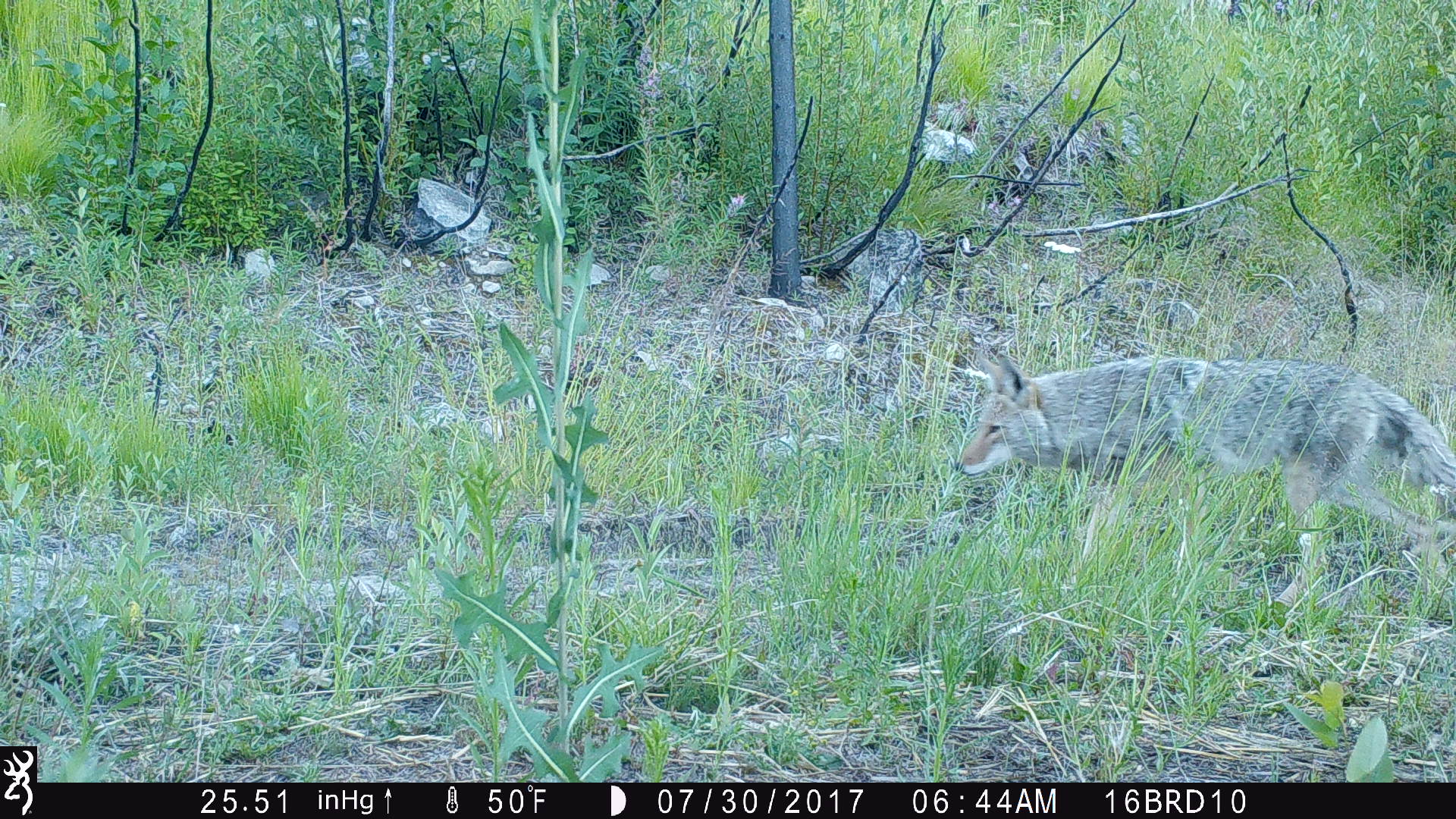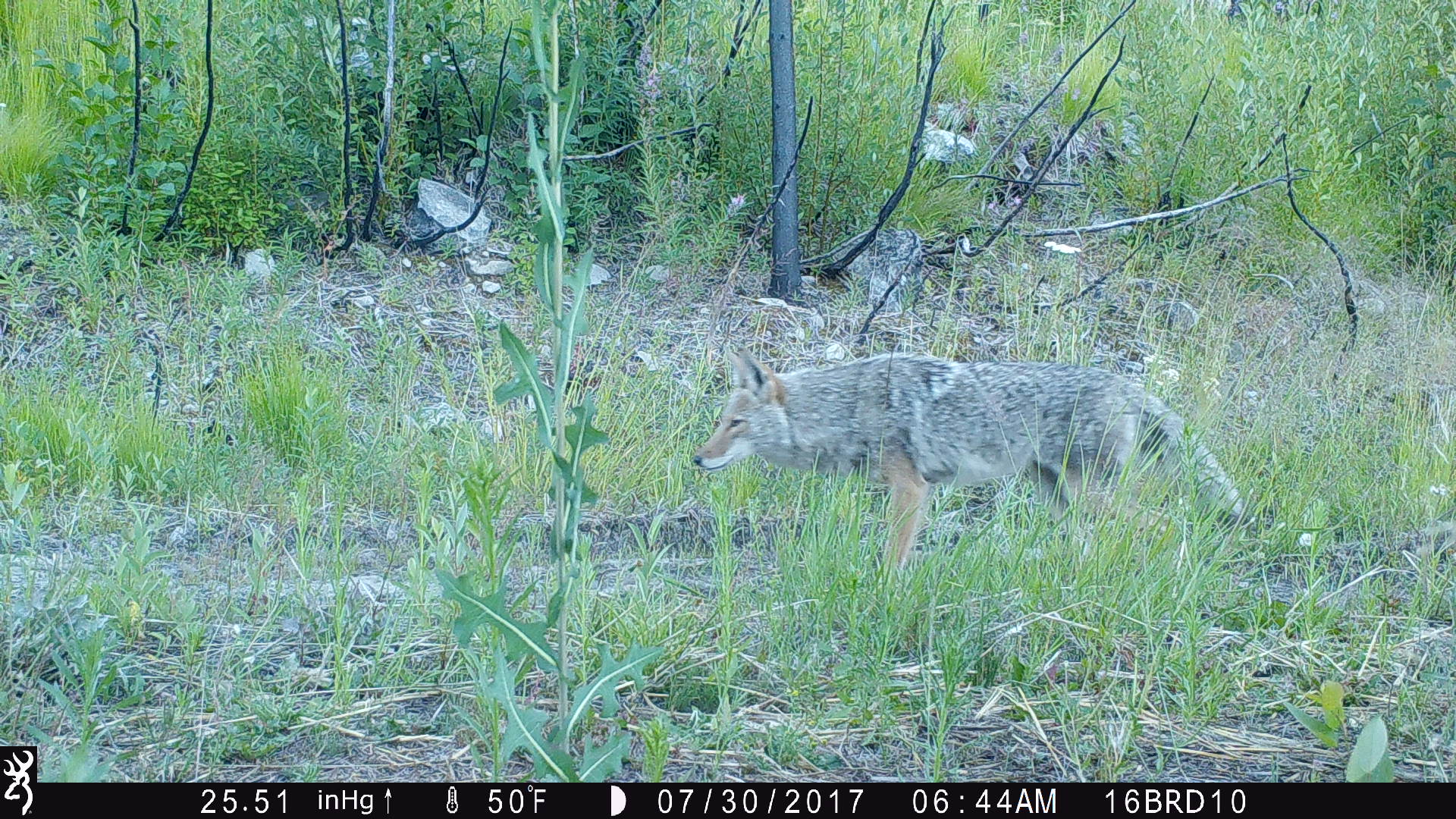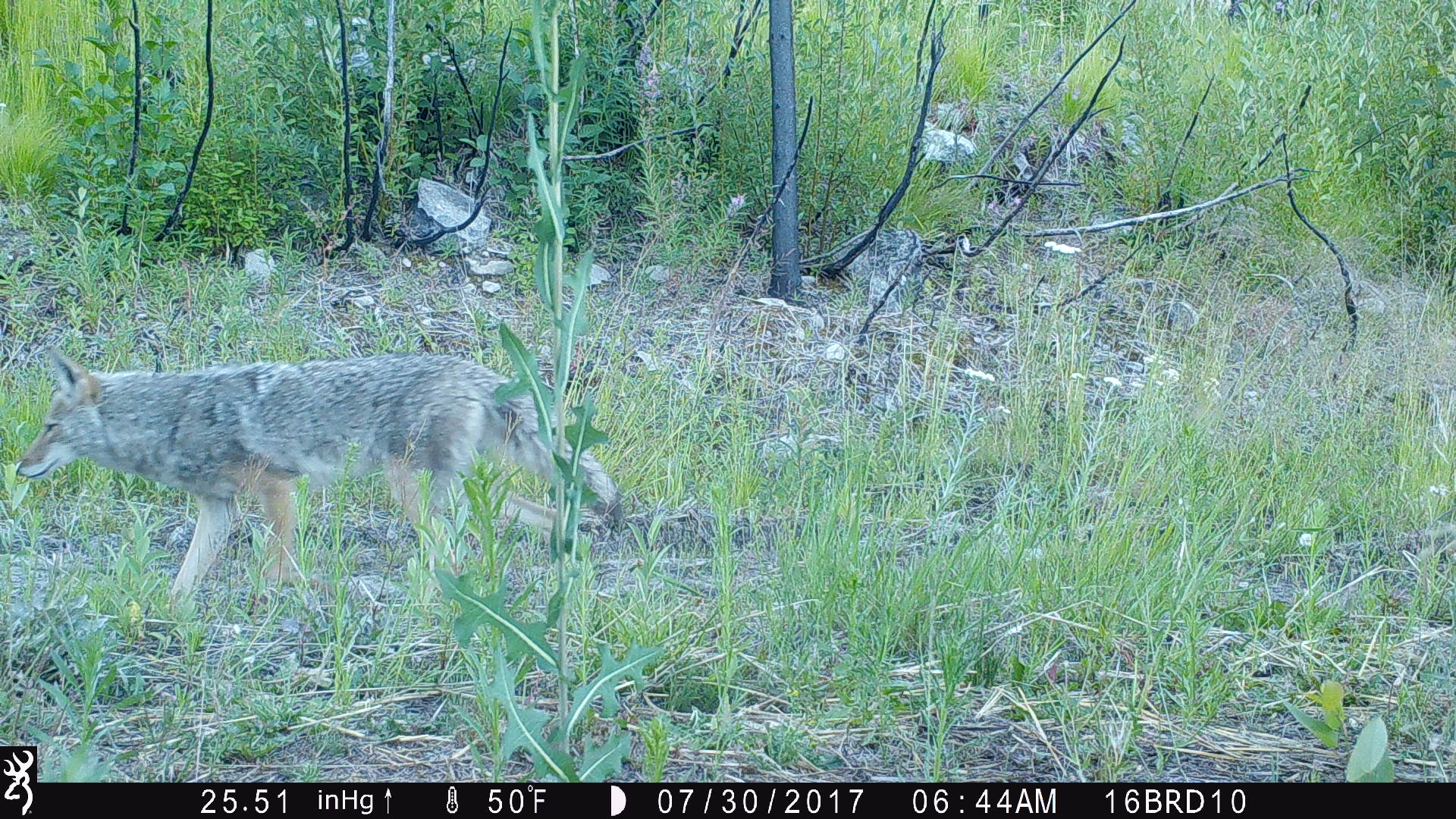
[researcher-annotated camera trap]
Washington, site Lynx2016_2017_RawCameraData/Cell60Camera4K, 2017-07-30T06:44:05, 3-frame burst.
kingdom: Animalia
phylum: Chordata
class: Mammalia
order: Carnivora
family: Canidae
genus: Canis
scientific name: Canis latrans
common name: coyote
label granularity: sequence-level